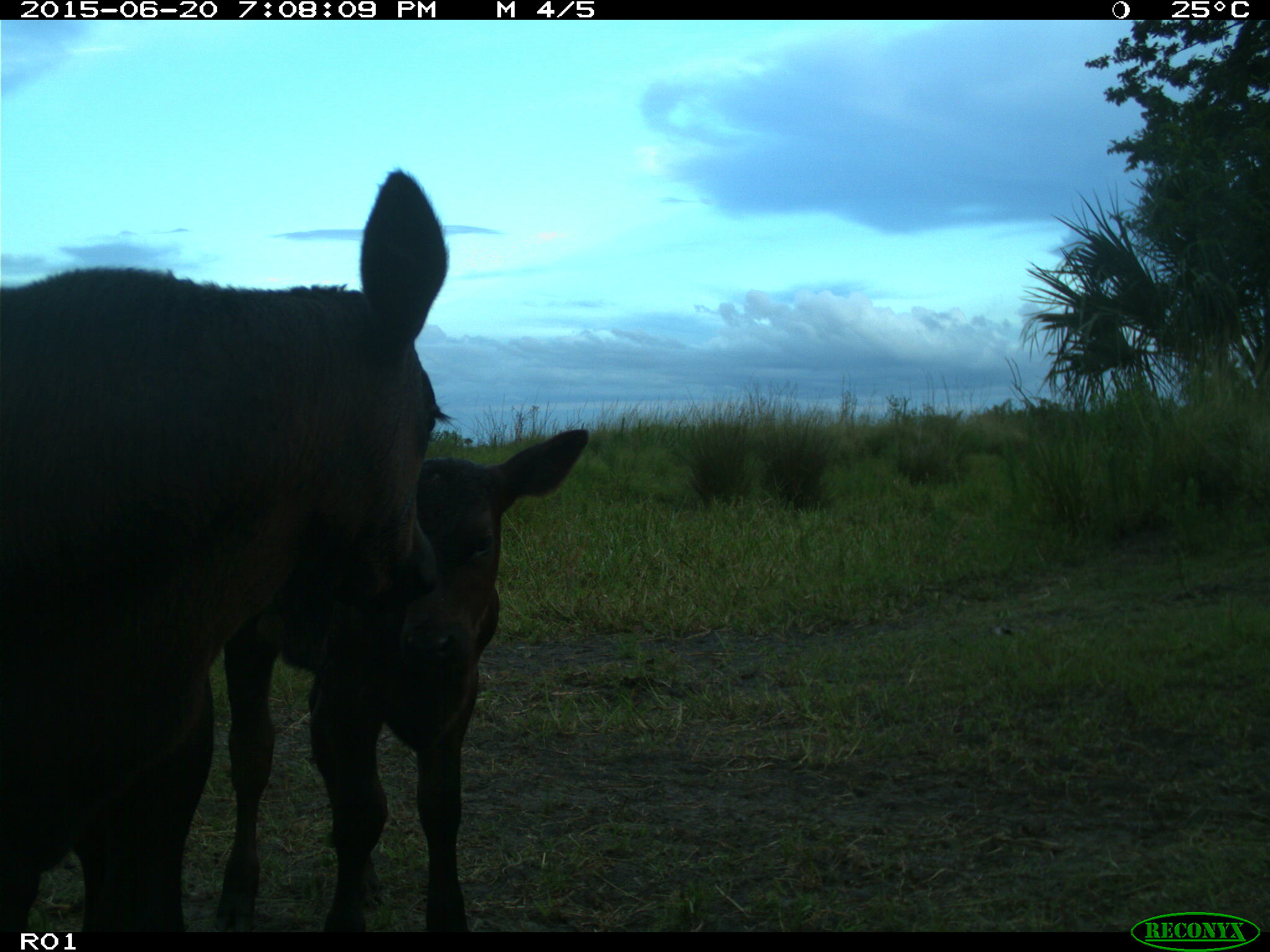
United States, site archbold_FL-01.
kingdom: Animalia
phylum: Chordata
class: Mammalia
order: Artiodactyla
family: Bovidae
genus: Bos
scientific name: Bos taurus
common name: domestic cow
Bos taurus (domestic cow).